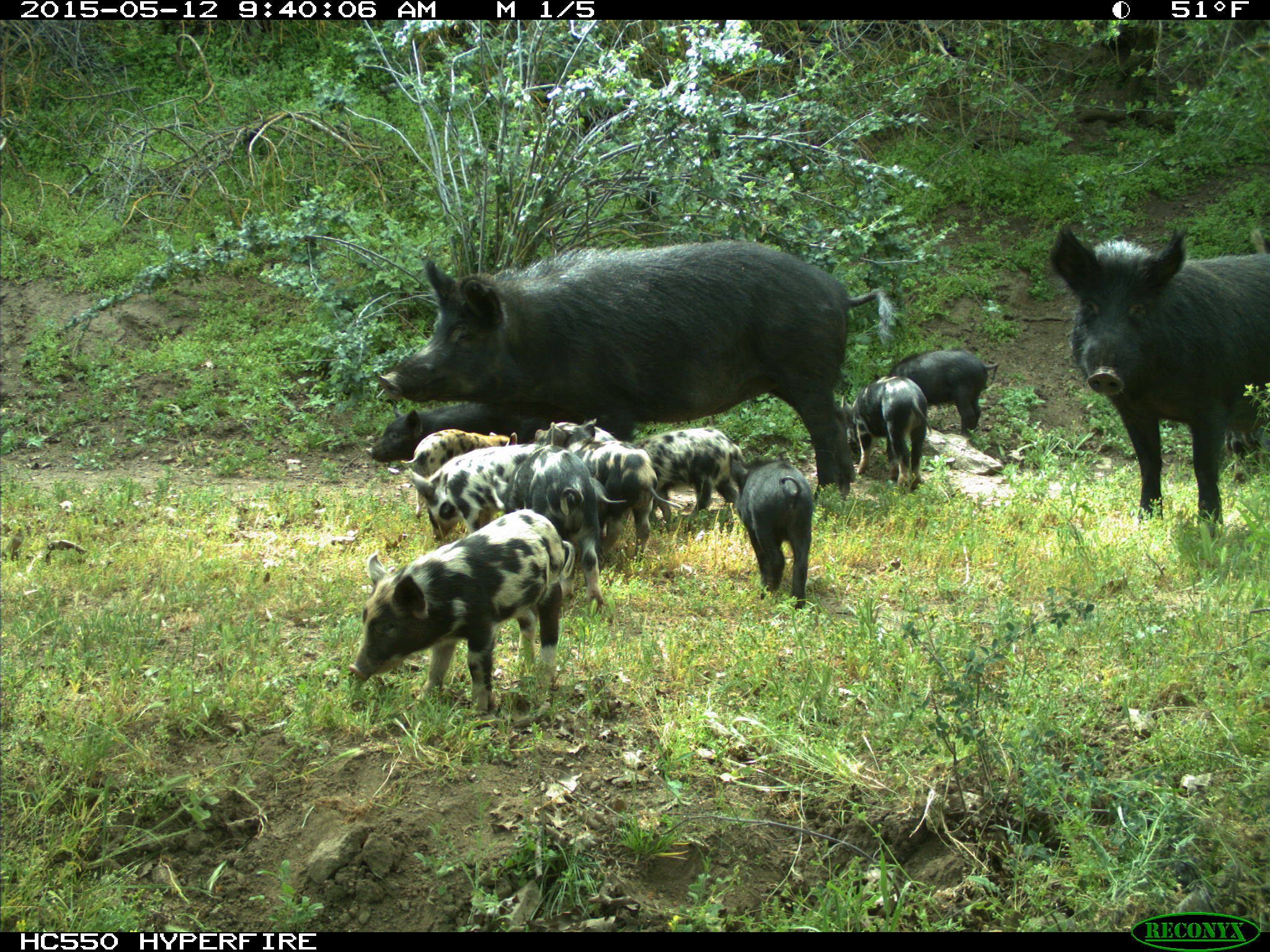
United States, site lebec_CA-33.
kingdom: Animalia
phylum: Chordata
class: Mammalia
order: Artiodactyla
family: Suidae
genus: Sus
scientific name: Sus scrofa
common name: wild boar